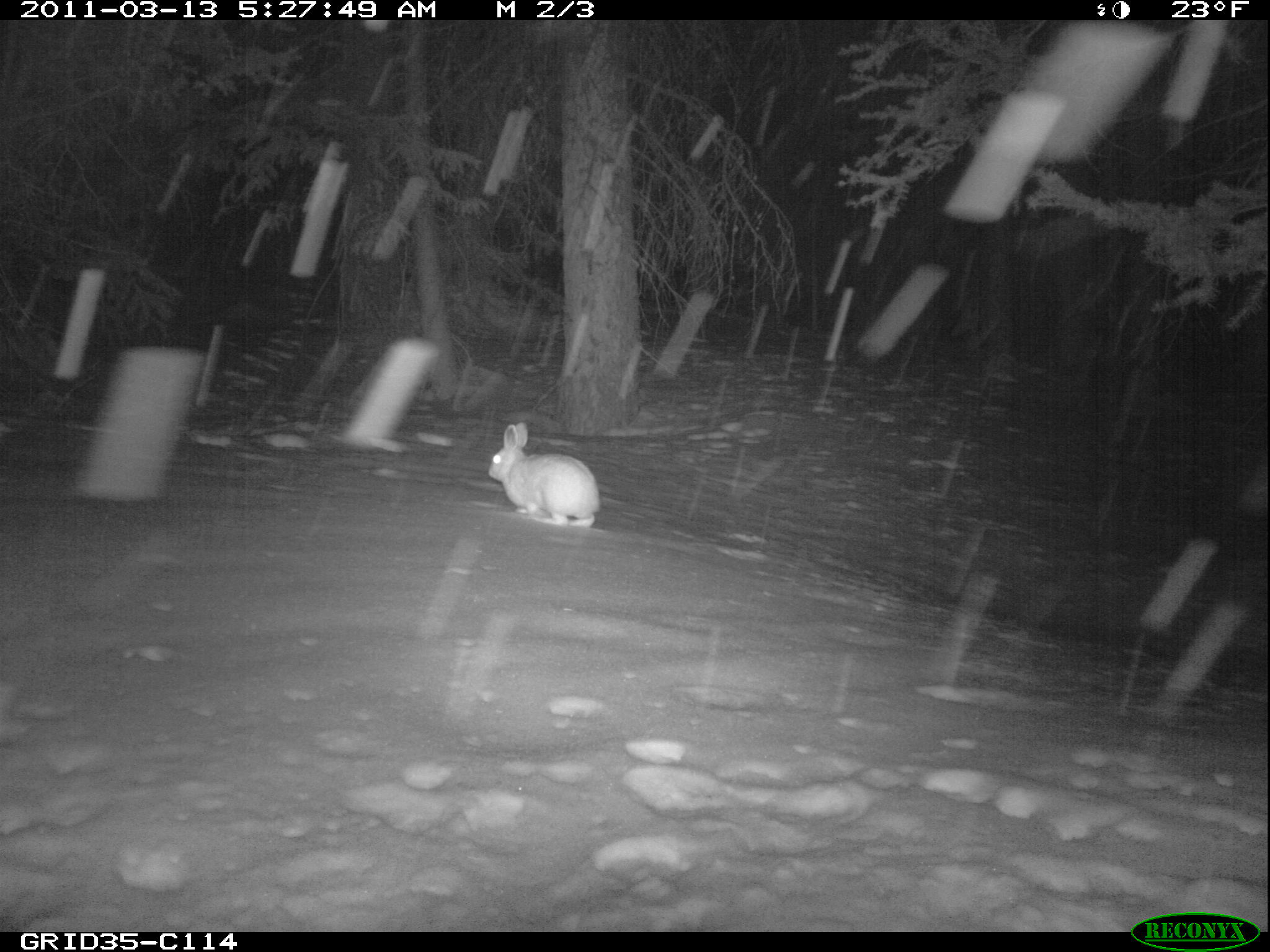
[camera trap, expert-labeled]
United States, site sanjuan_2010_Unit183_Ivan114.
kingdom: Animalia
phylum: Chordata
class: Mammalia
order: Lagomorpha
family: Leporidae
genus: Lepus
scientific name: Lepus americanus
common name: snowshoe hare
Lepus americanus (snowshoe hare).